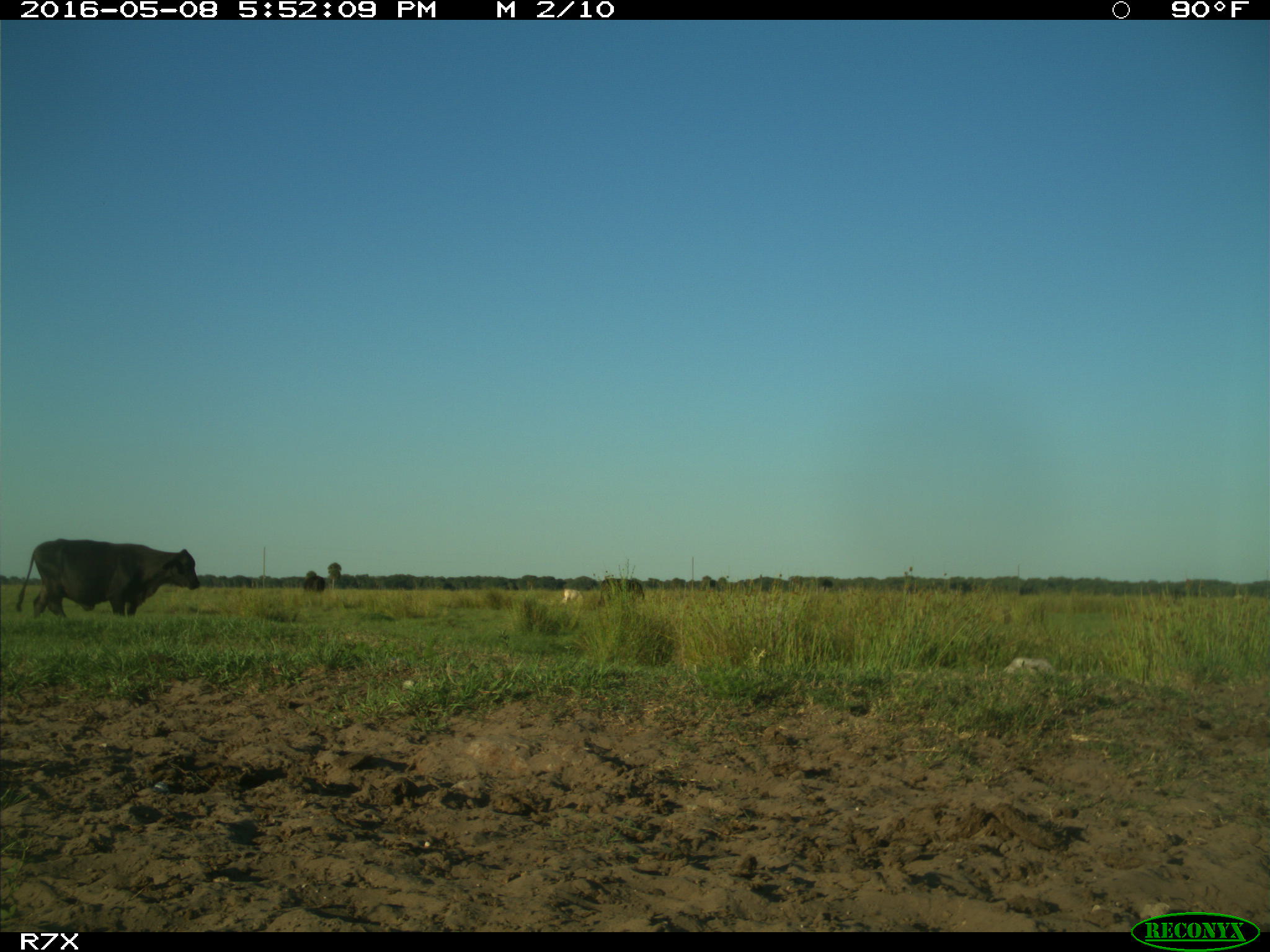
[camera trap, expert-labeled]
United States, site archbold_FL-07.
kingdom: Animalia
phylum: Chordata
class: Mammalia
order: Artiodactyla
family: Bovidae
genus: Bos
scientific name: Bos taurus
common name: domestic cow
Bos taurus (domestic cow).